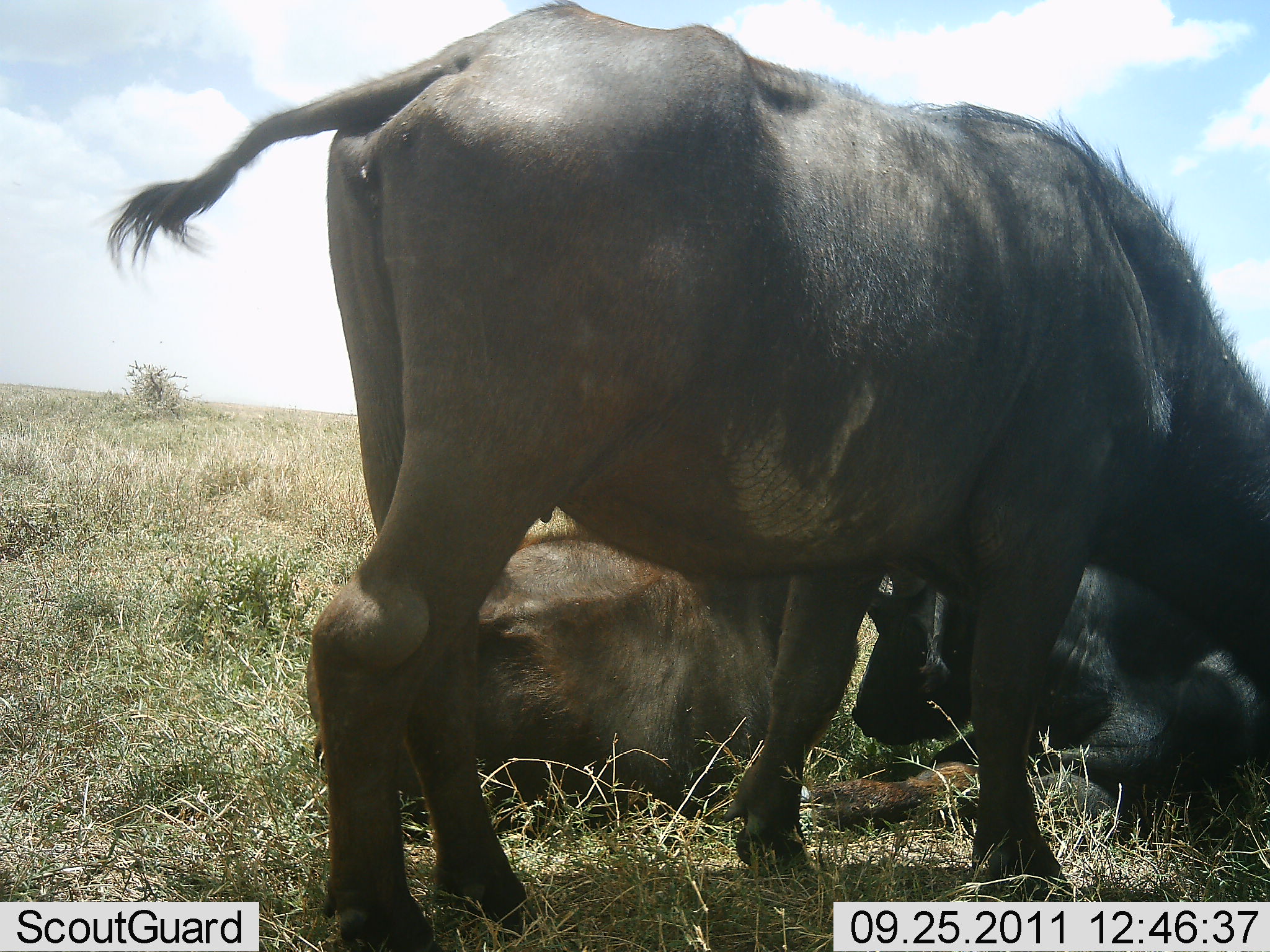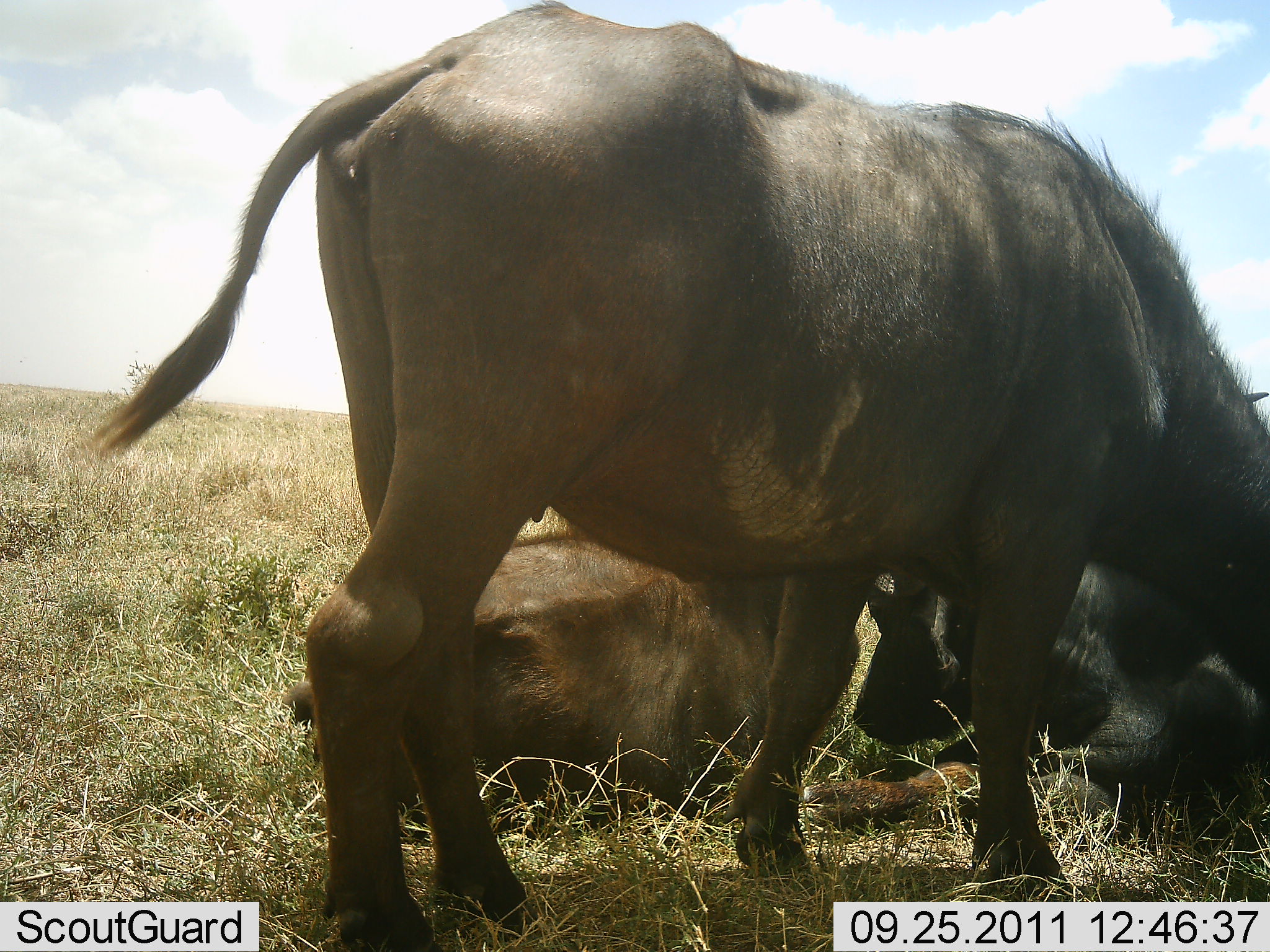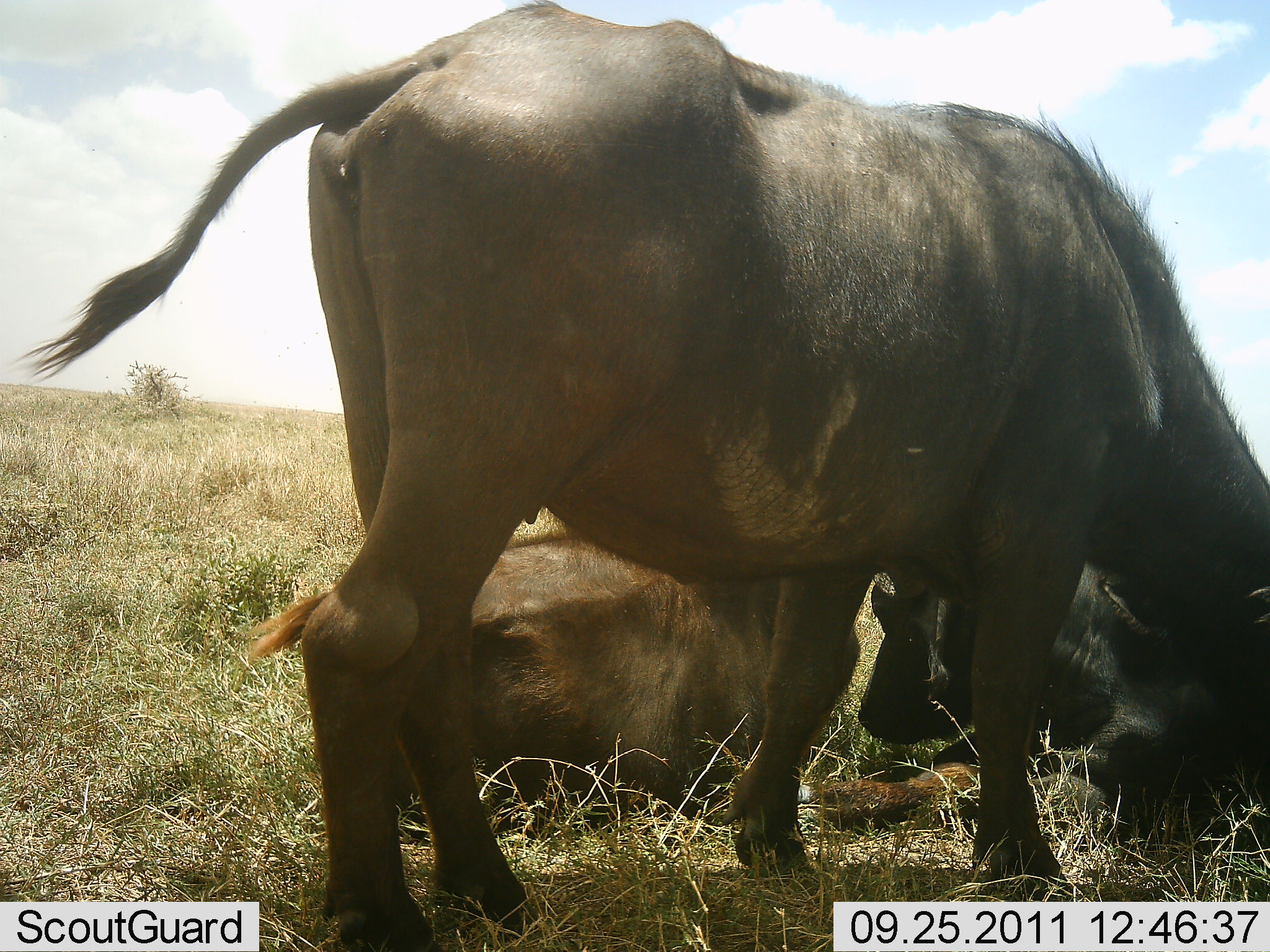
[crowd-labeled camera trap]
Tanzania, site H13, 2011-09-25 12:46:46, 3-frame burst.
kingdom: Animalia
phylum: Chordata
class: Mammalia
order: Artiodactyla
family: Bovidae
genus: Syncerus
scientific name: Syncerus caffer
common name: cape buffalo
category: buffalo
Buffalo (cape buffalo) (Syncerus caffer), count 3. Behavior (volunteer vote fractions): standing 50%, resting 100%, moving 10%, interacting 0%. Young present (vote fraction): 10%. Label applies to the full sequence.